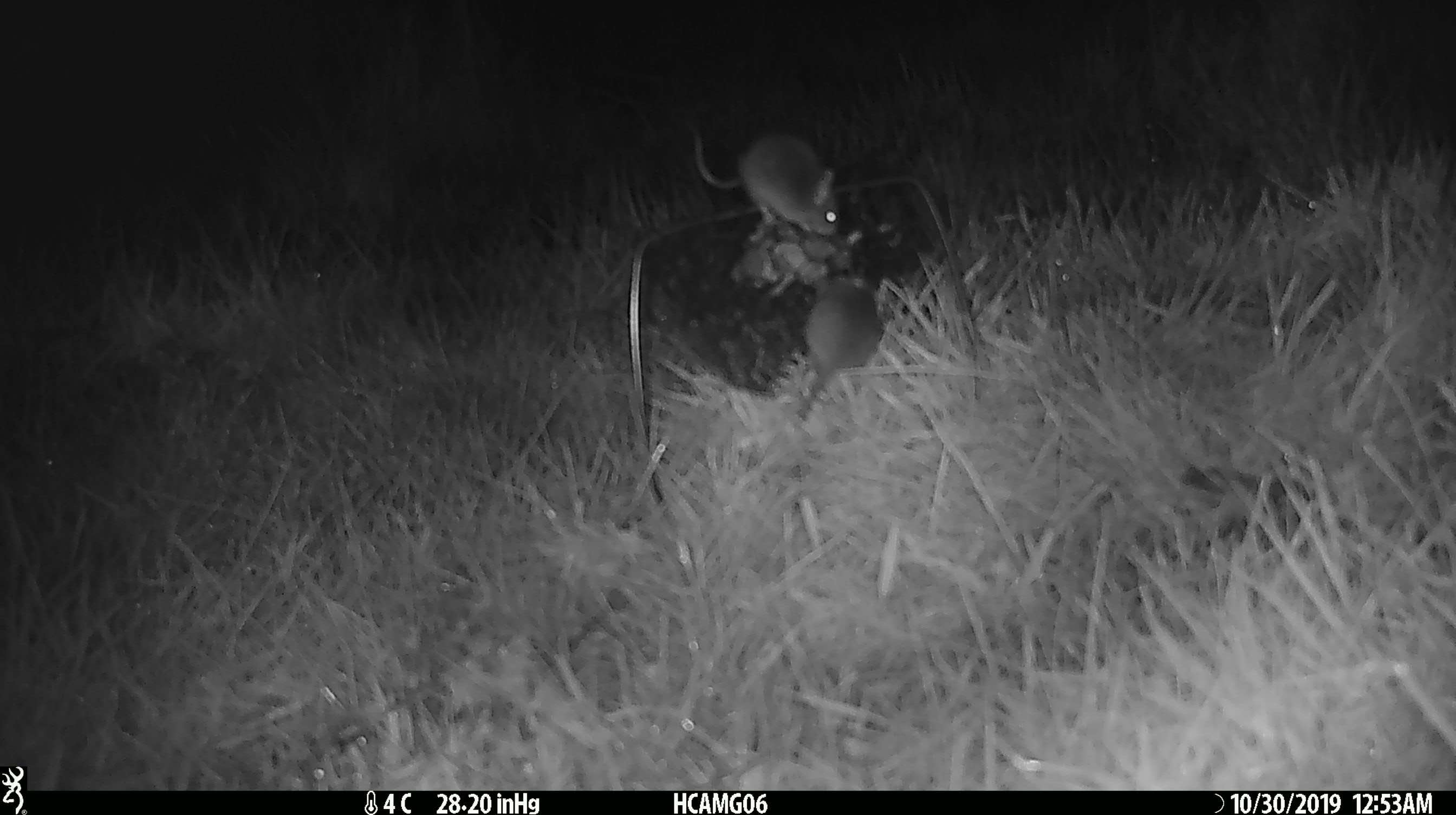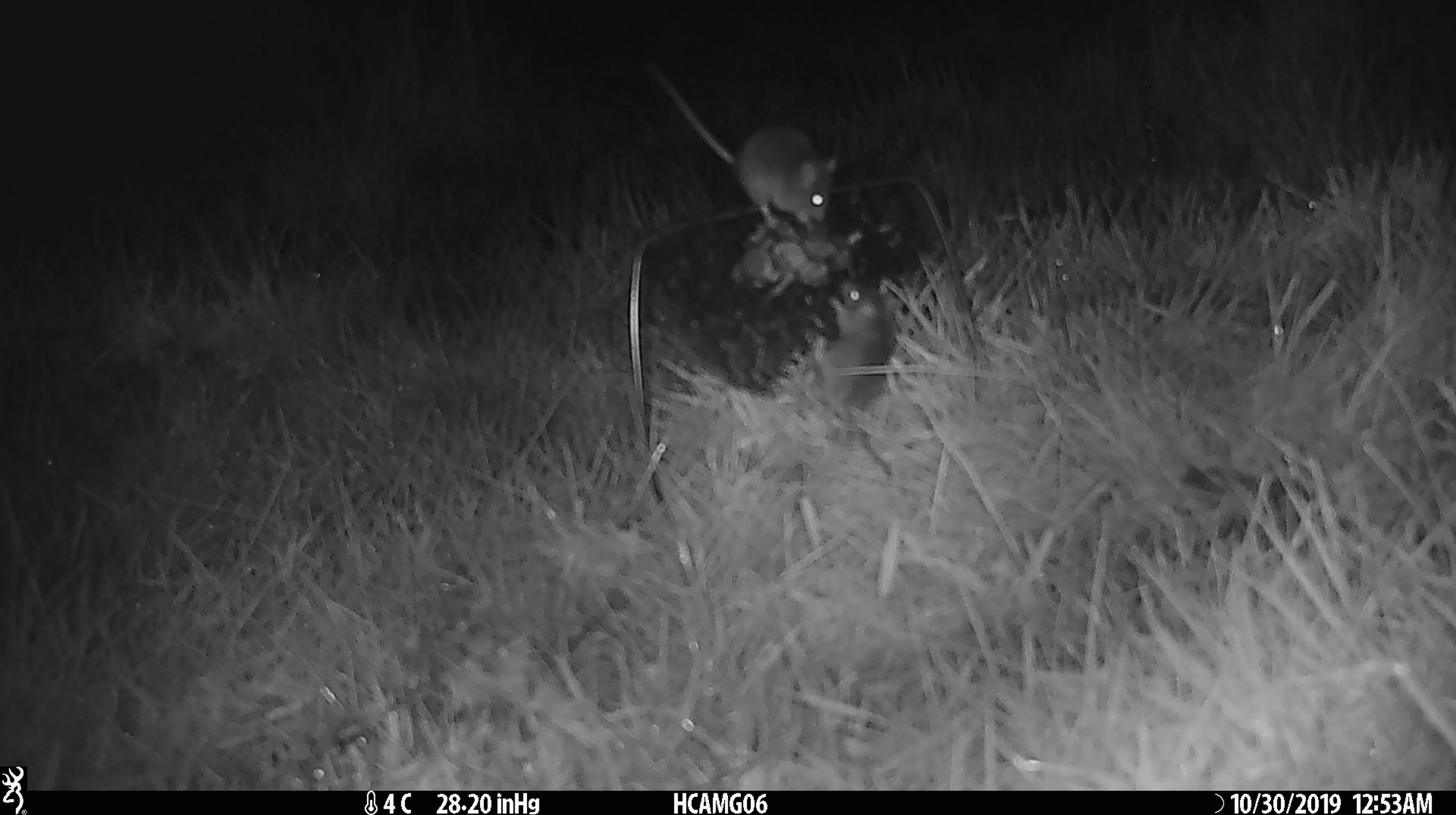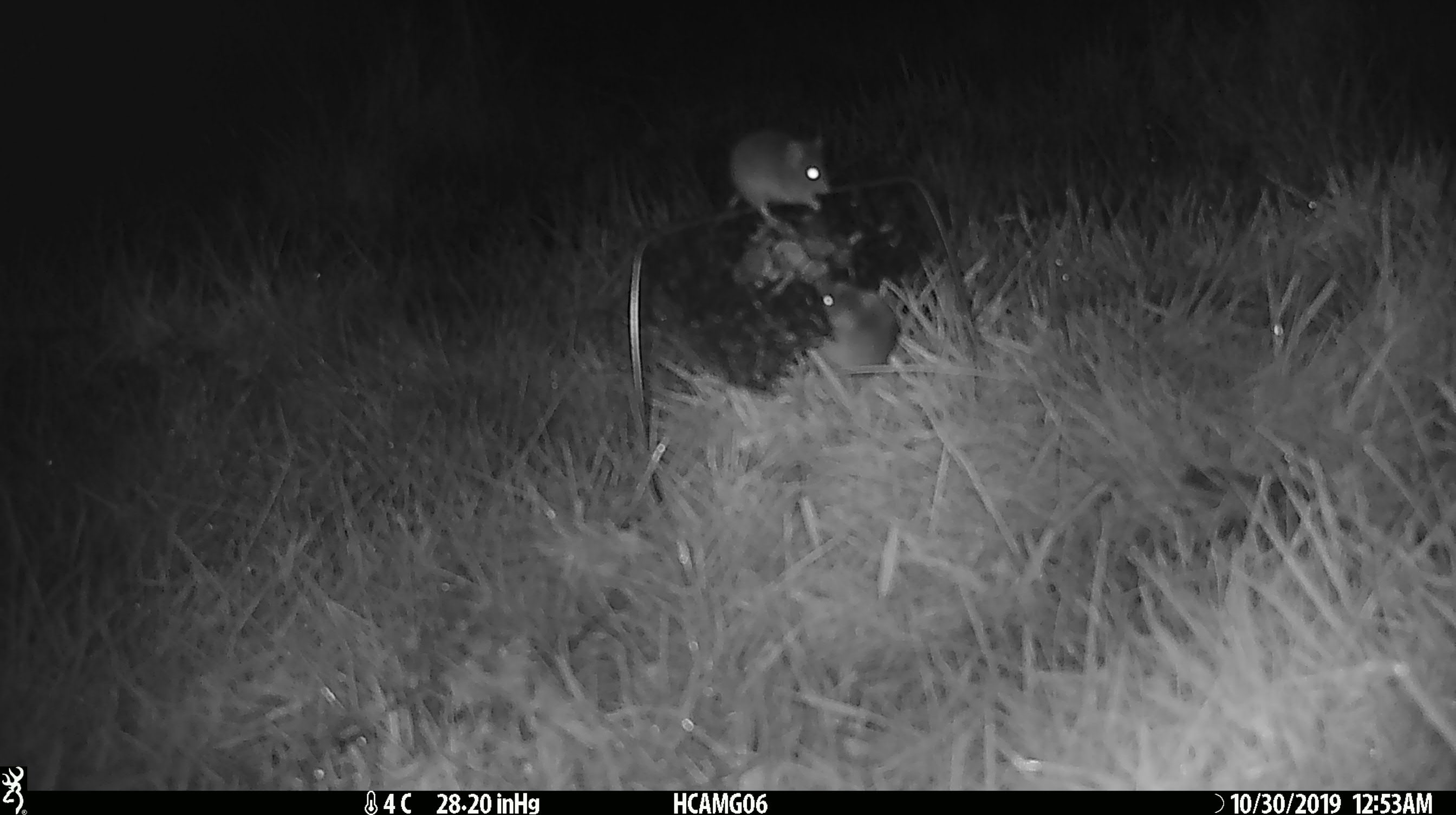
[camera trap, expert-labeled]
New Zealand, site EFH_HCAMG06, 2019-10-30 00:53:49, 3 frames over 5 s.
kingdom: Animalia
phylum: Chordata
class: Mammalia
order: Rodentia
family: Muridae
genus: Mus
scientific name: Mus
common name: mouse